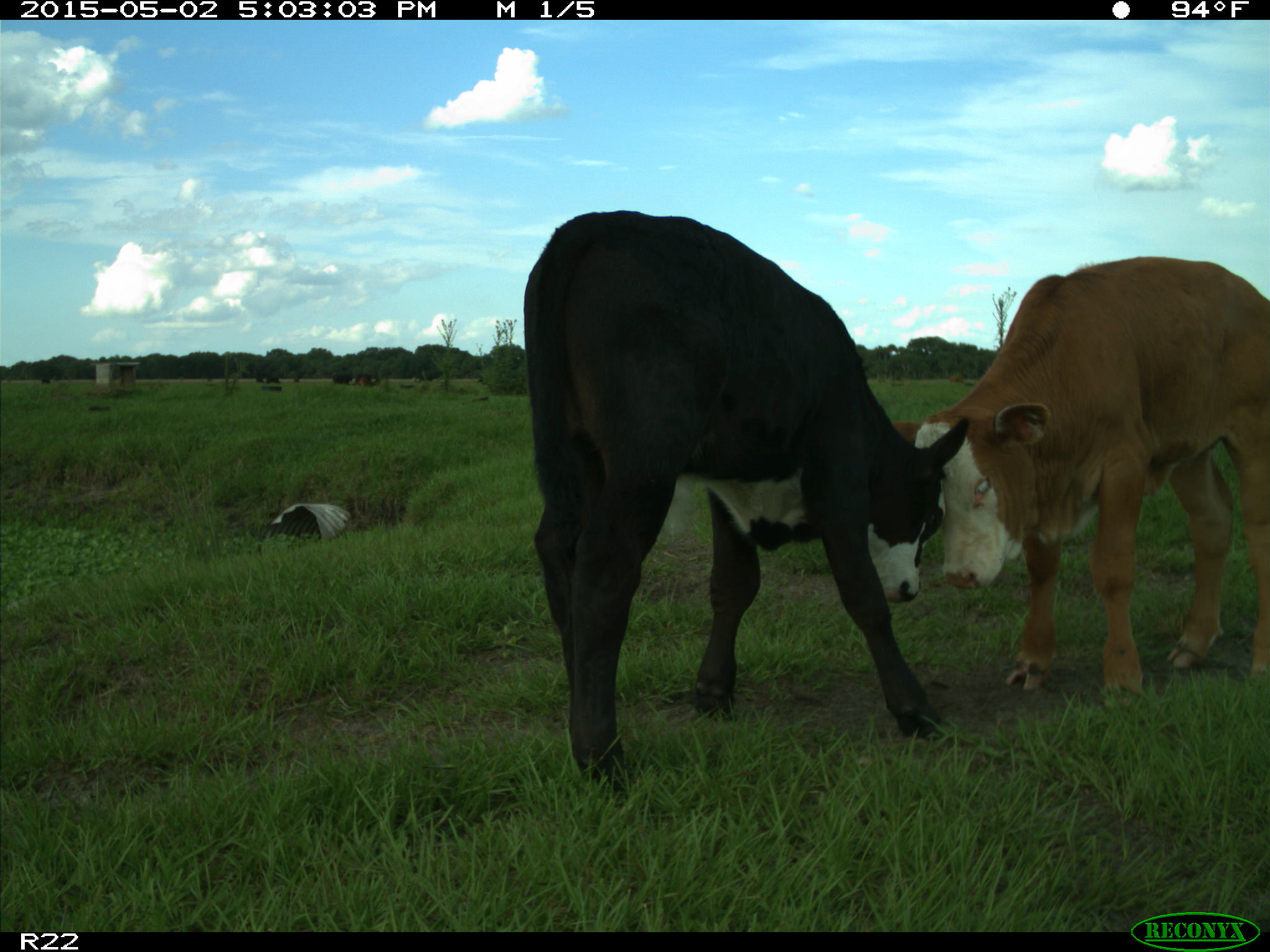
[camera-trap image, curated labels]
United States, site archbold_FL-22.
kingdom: Animalia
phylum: Chordata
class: Mammalia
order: Artiodactyla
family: Bovidae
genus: Bos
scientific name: Bos taurus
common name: domestic cow